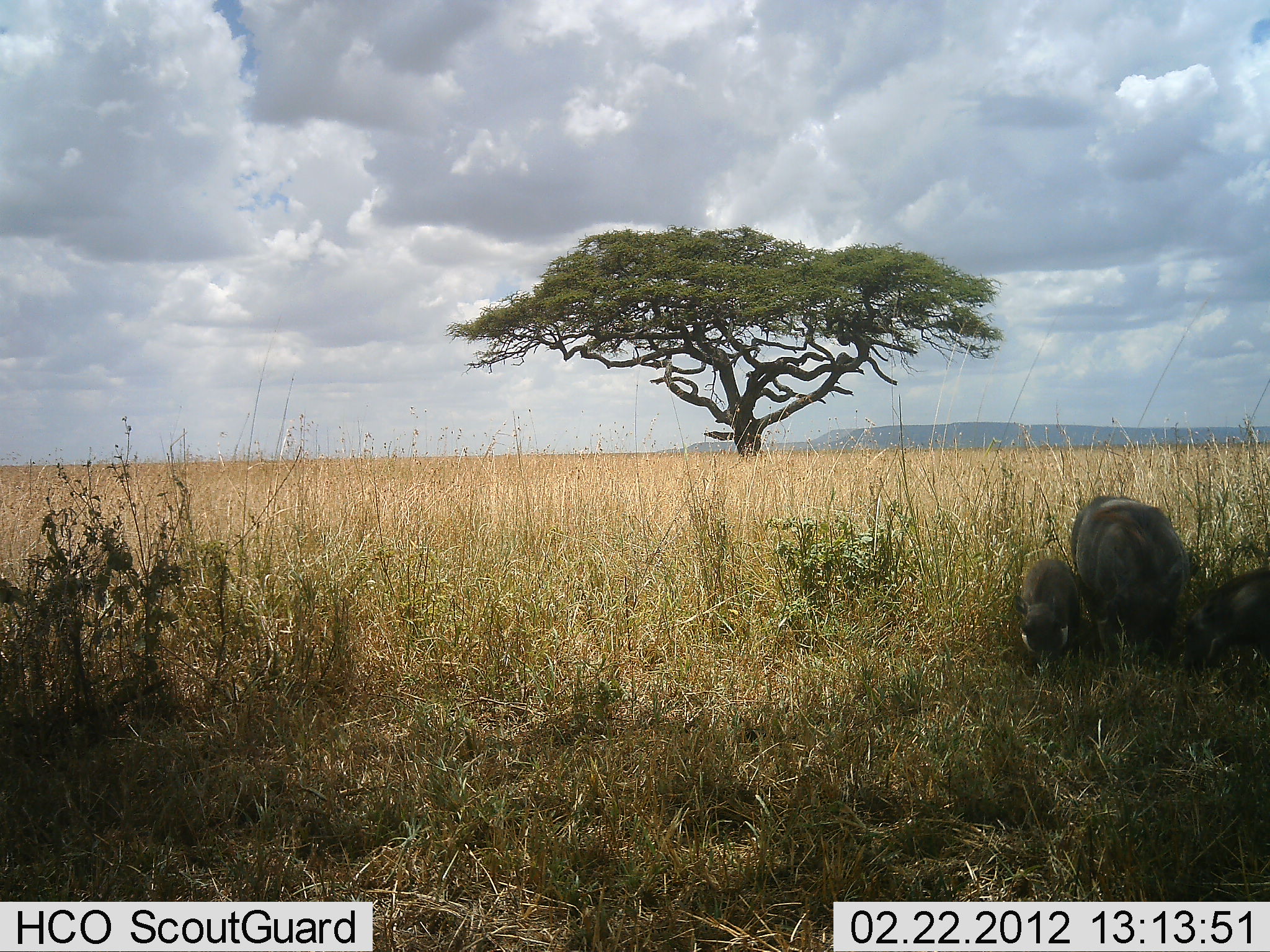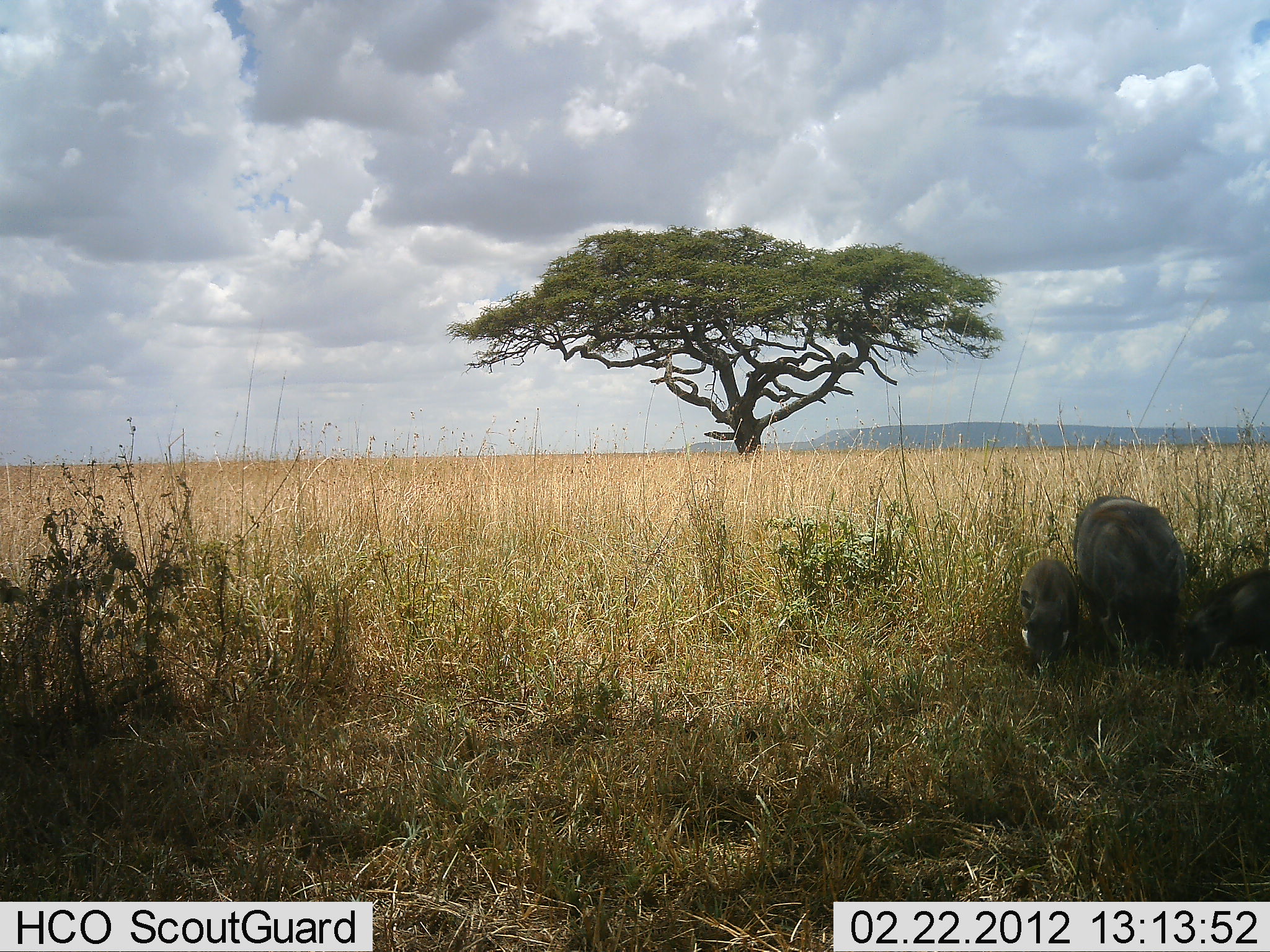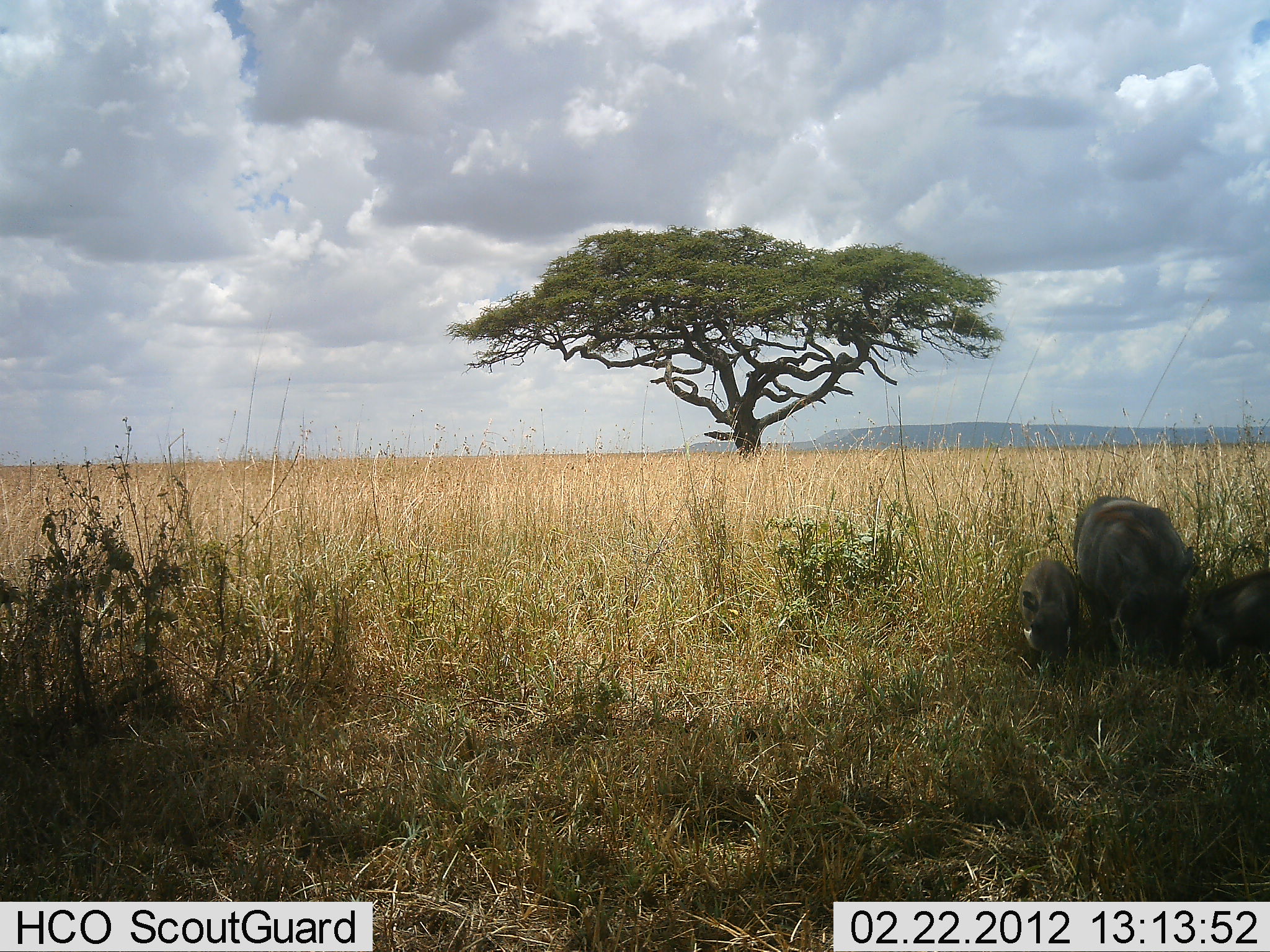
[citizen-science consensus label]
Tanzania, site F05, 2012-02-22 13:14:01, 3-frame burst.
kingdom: Animalia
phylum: Chordata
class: Mammalia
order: Artiodactyla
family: Suidae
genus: Phacochoerus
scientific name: Phacochoerus africanus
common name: warthog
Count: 3.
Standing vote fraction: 18%.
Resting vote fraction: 12%.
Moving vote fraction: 6%.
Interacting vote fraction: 0%.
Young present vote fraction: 88%.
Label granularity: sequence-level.